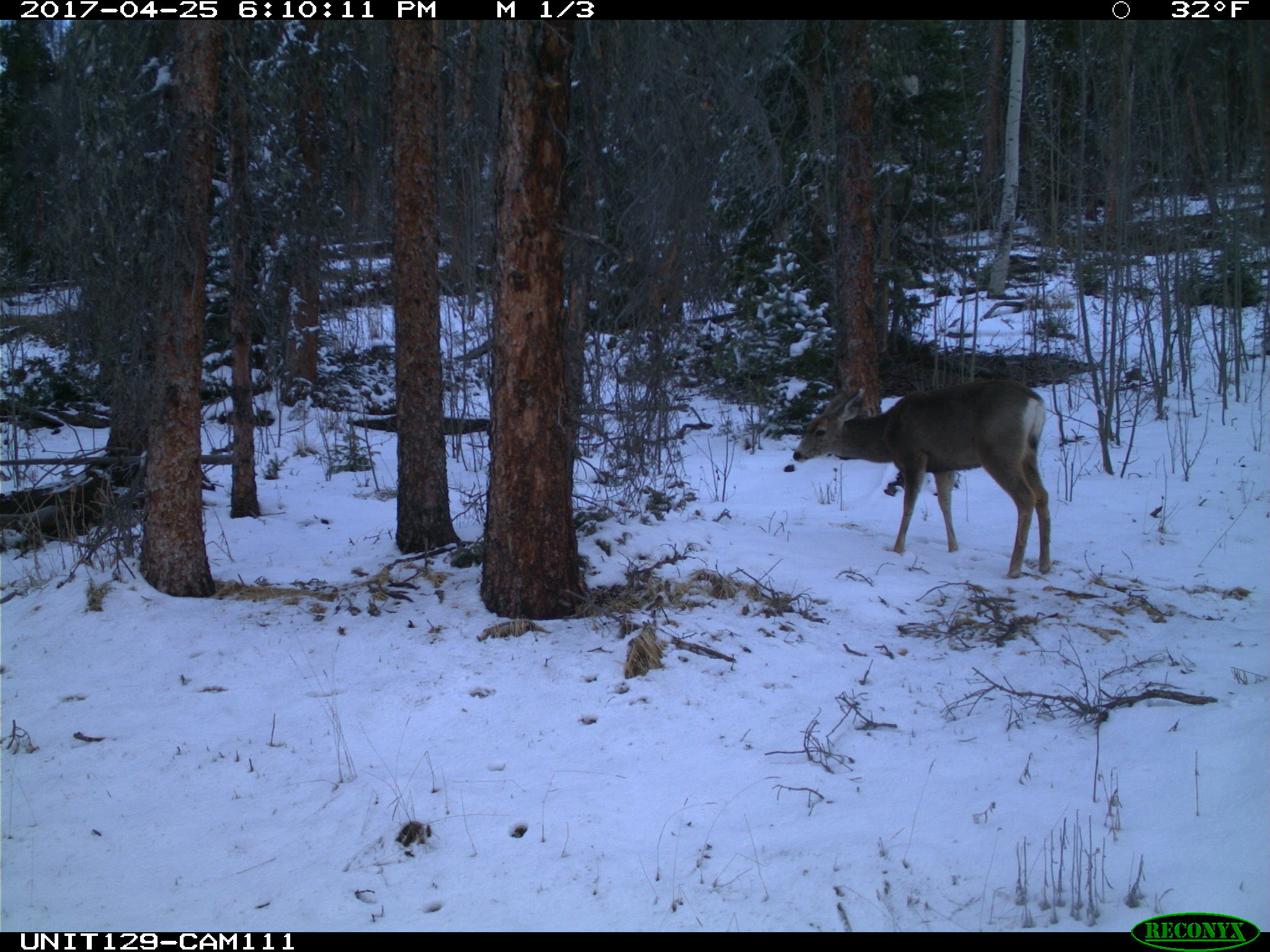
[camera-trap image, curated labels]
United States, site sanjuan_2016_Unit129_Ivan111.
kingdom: Animalia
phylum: Chordata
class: Mammalia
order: Artiodactyla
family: Cervidae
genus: Odocoileus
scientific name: Odocoileus hemionus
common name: mule deer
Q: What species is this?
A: Odocoileus hemionus (mule deer).